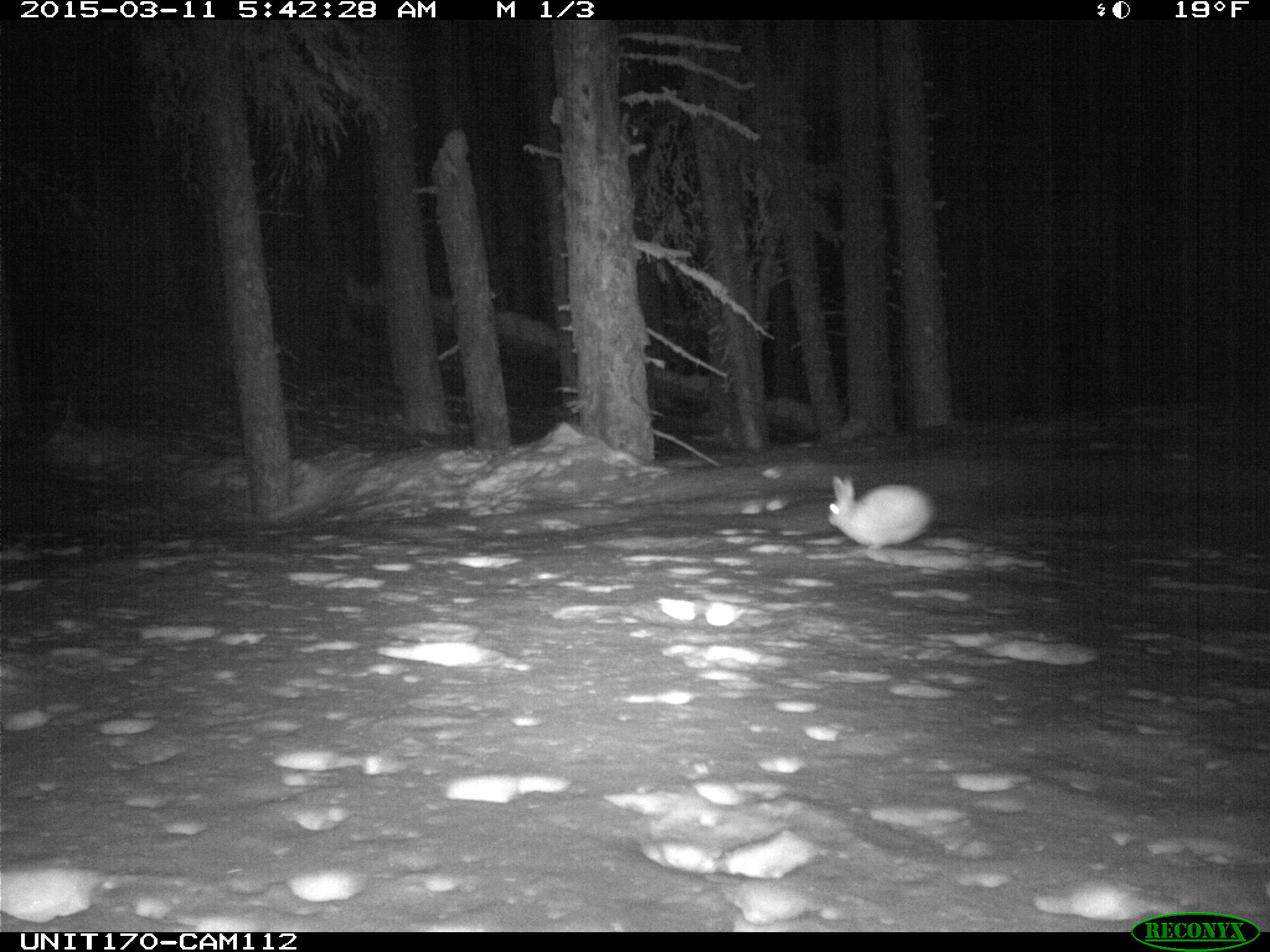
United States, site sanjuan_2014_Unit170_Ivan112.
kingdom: Animalia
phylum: Chordata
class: Mammalia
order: Lagomorpha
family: Leporidae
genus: Lepus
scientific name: Lepus americanus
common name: snowshoe hare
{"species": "Lepus americanus (snowshoe hare)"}